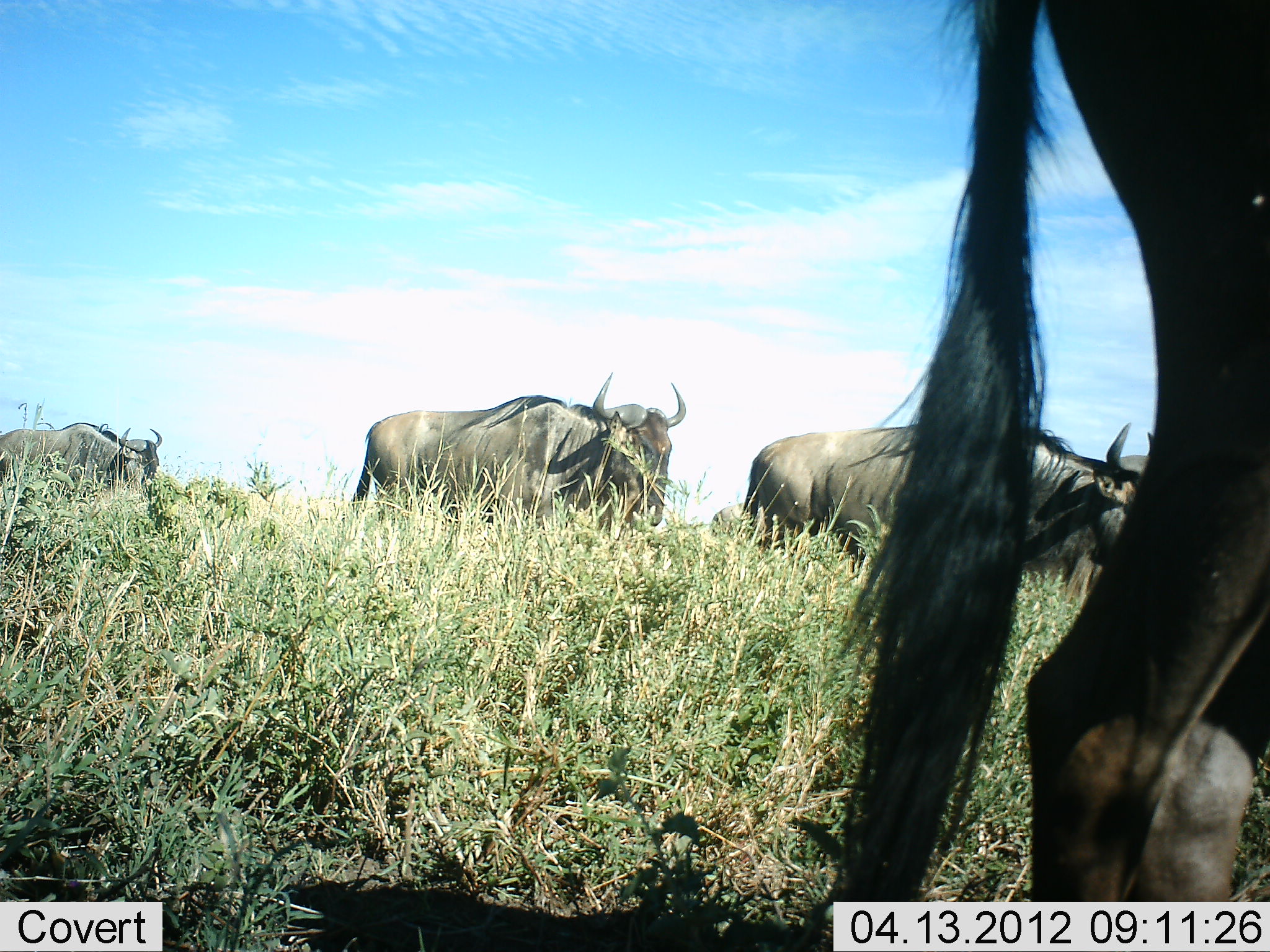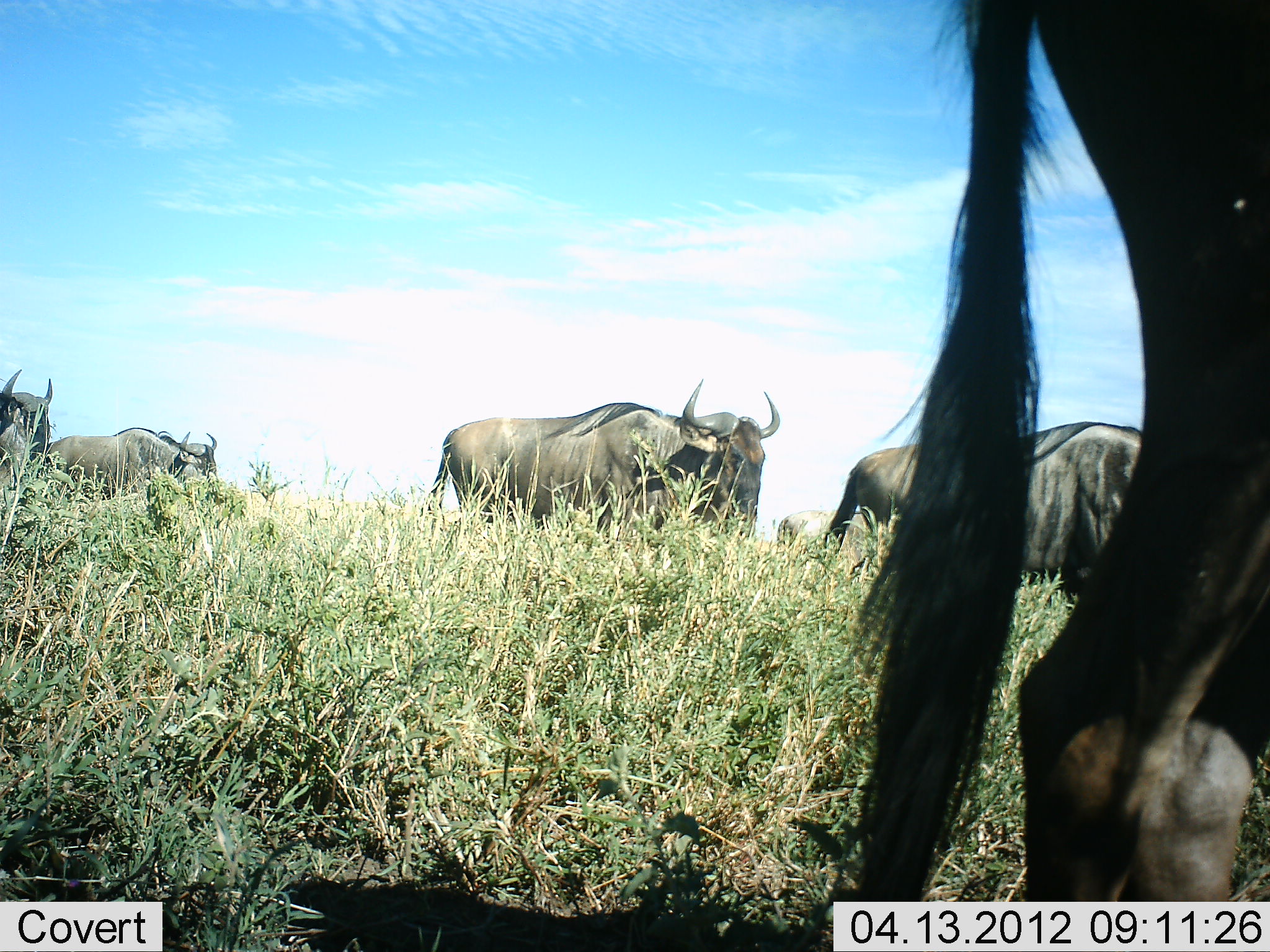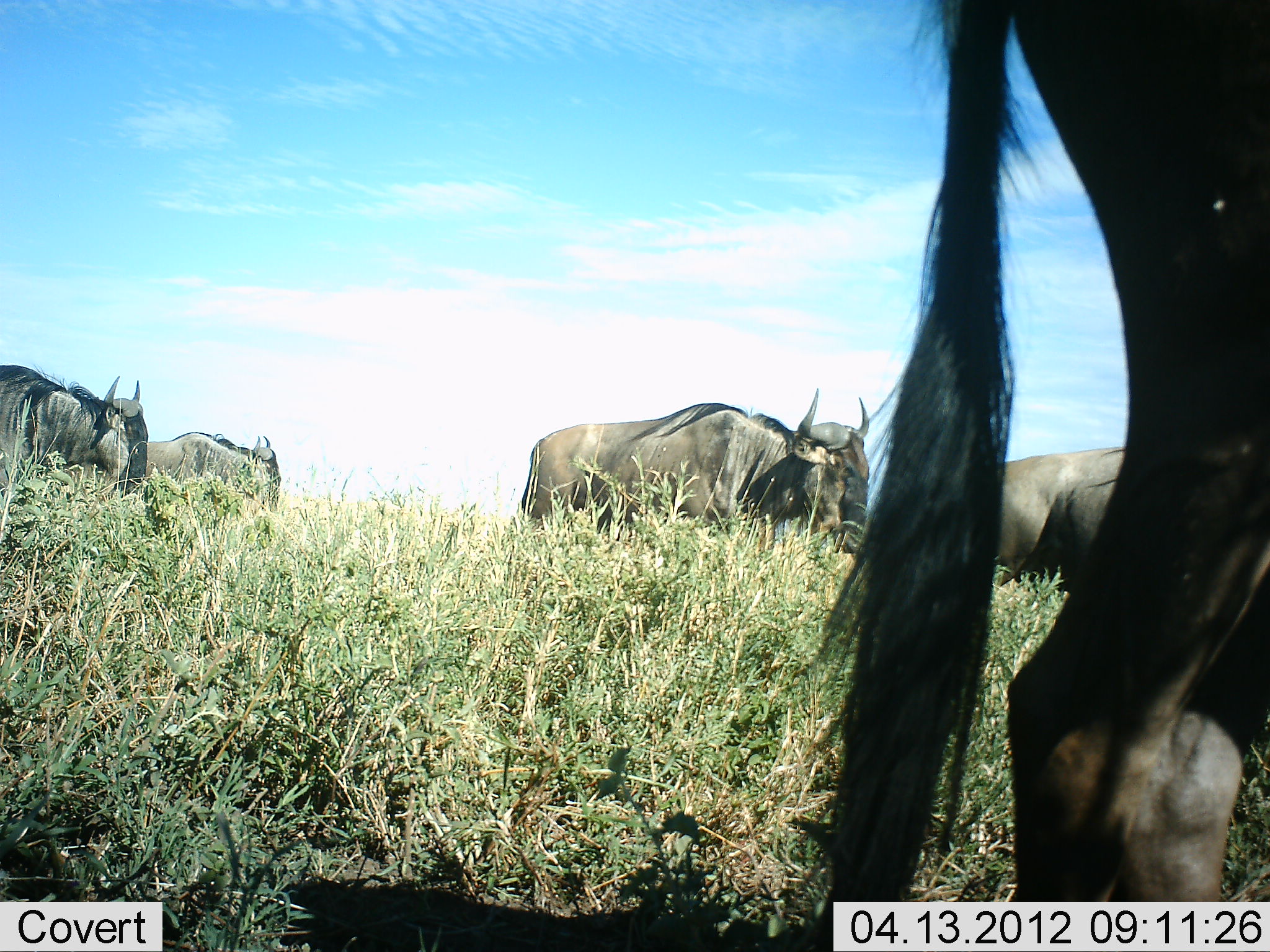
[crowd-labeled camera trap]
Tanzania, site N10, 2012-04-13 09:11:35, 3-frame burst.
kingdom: Animalia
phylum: Chordata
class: Mammalia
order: Artiodactyla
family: Bovidae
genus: Connochaetes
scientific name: Connochaetes taurinus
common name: blue wildebeest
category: wildebeest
Wildebeest (blue wildebeest) (Connochaetes taurinus), count 5. Behavior (volunteer vote fractions): standing 65%, resting 0%, moving 88%, interacting 0%. Young present (vote fraction): 0%. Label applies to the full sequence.